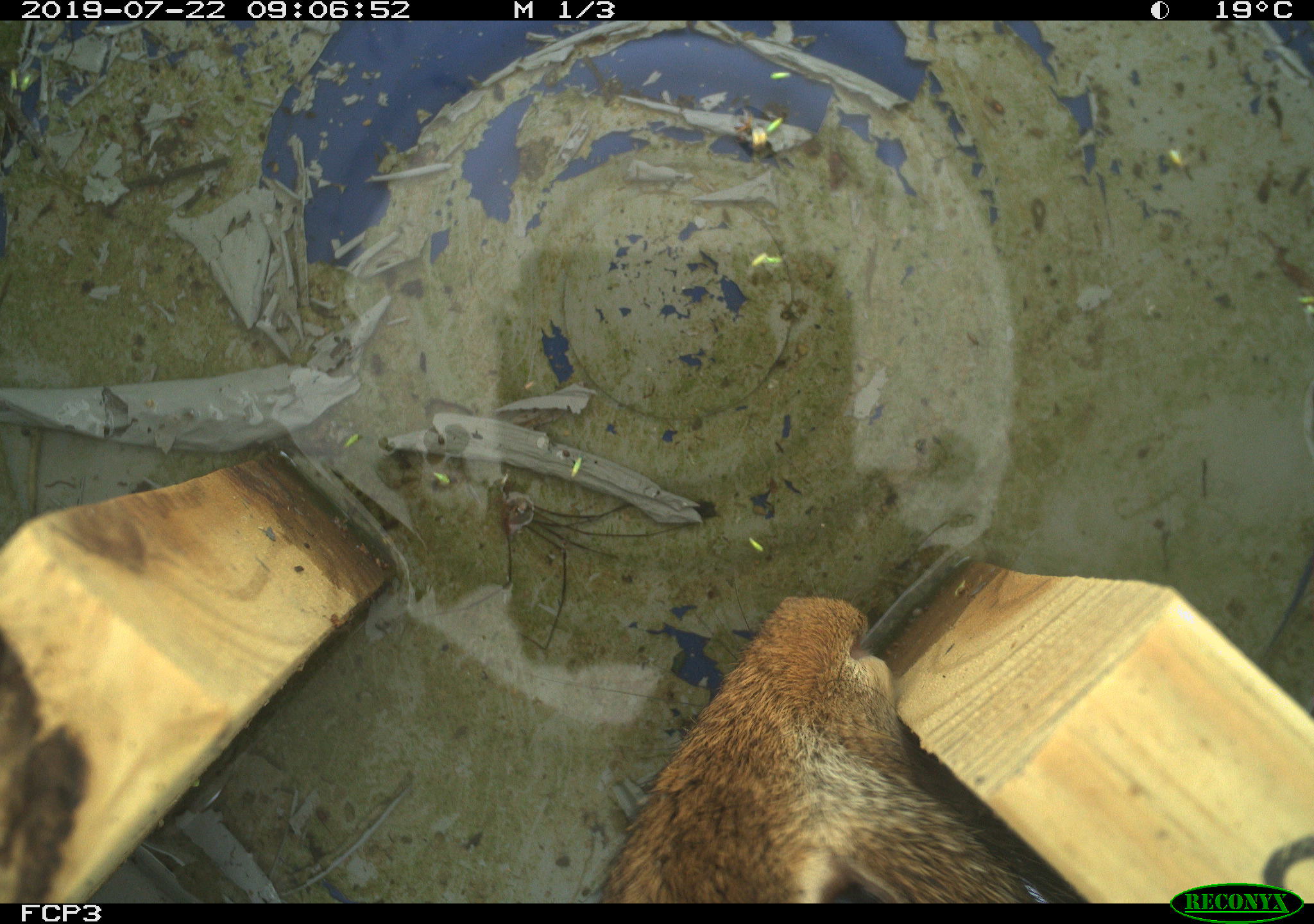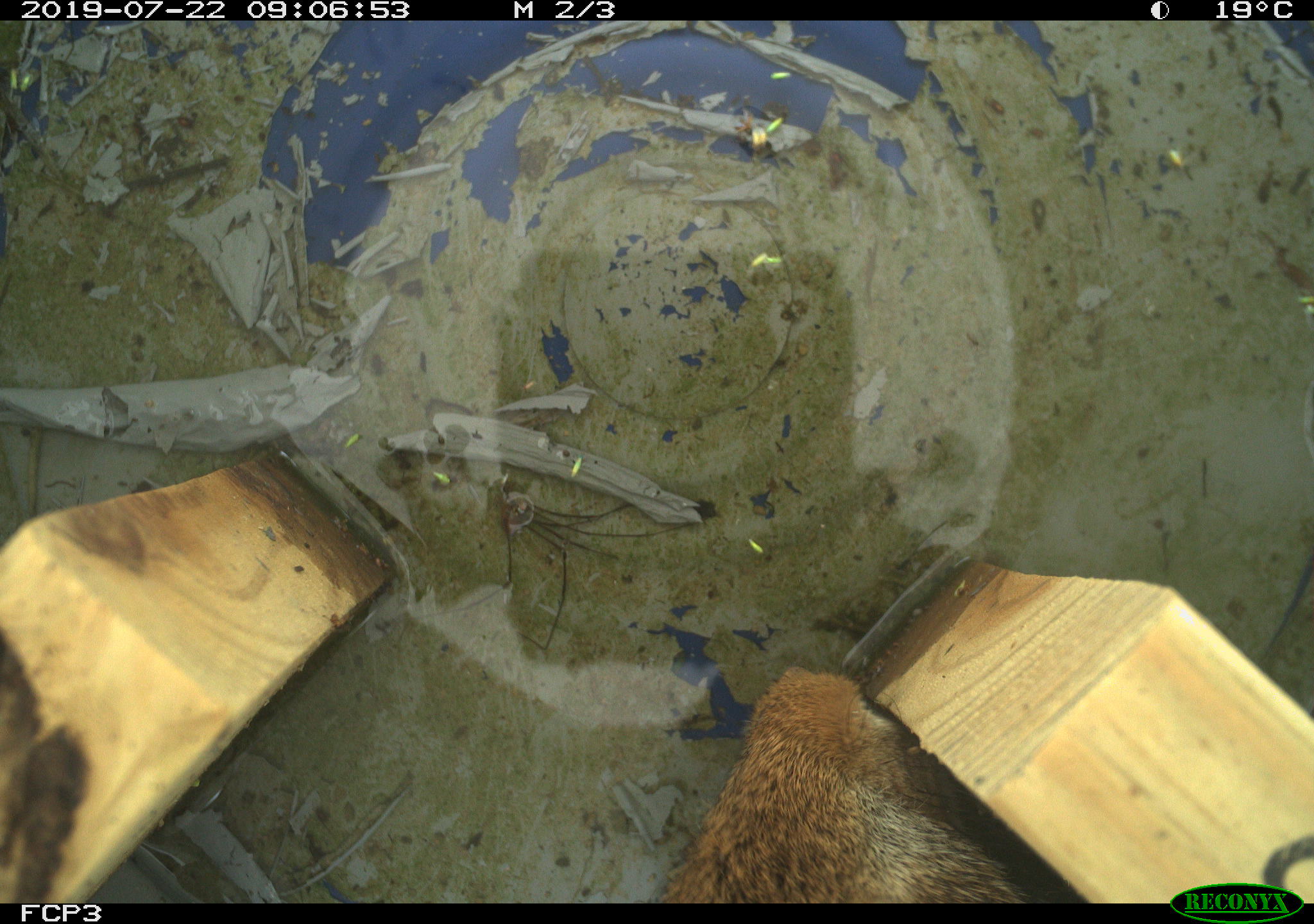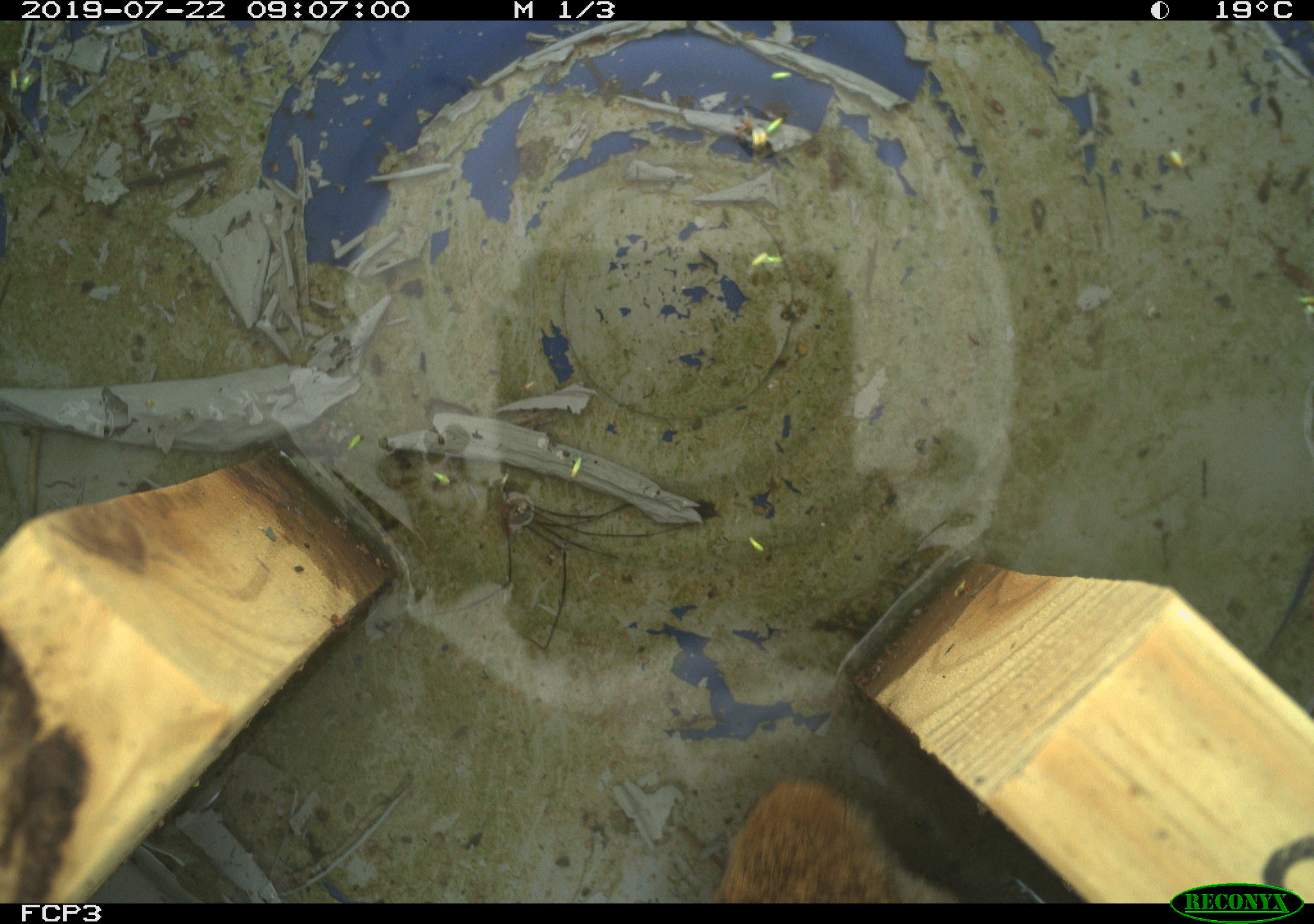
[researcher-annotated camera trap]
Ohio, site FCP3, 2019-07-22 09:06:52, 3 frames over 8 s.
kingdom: Animalia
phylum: Chordata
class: Mammalia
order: Lagomorpha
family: Leporidae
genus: Sylvilagus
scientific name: Sylvilagus floridanus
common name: eastern cottontail